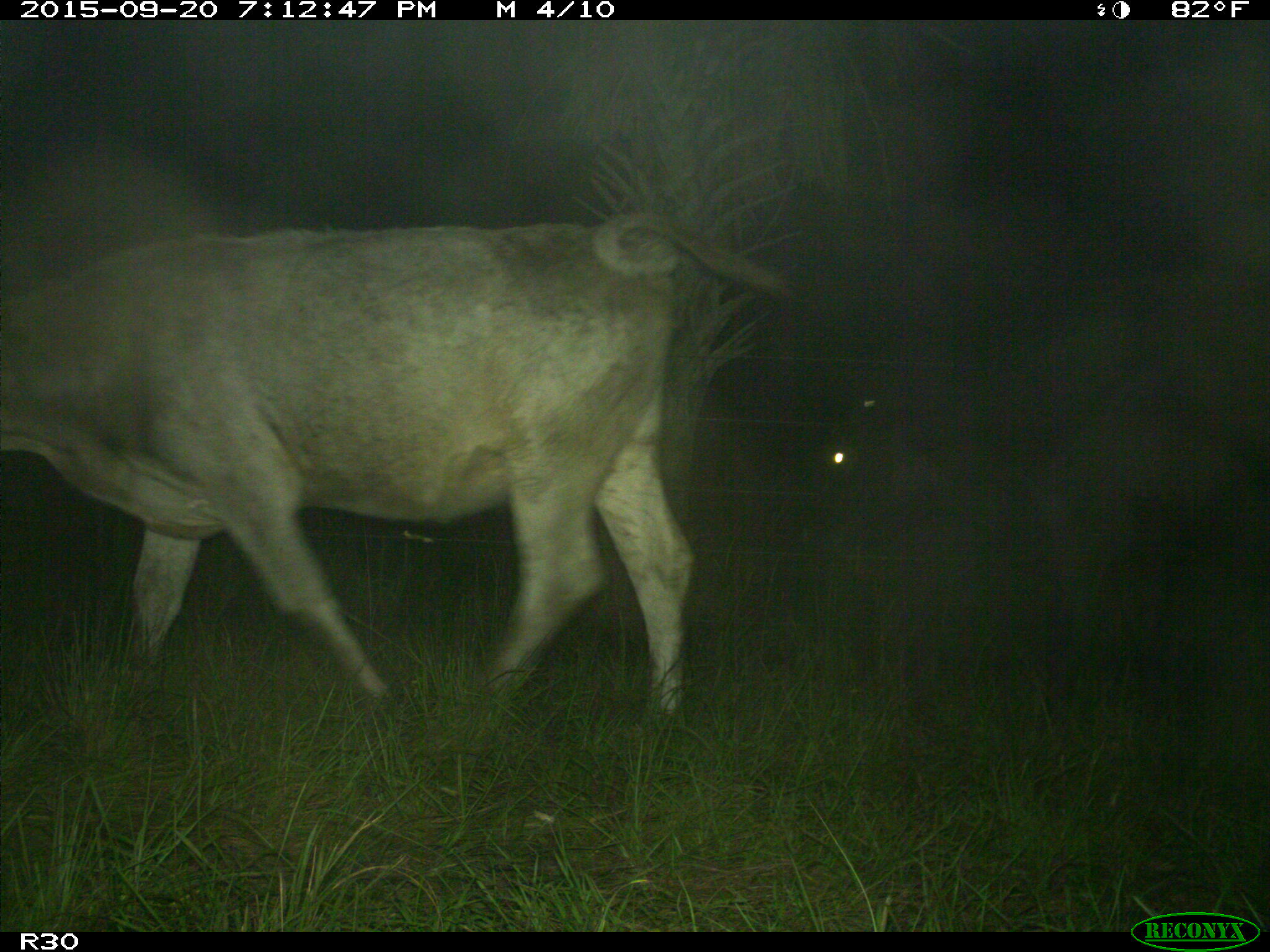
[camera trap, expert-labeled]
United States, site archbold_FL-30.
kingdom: Animalia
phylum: Chordata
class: Mammalia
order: Artiodactyla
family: Bovidae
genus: Bos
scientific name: Bos taurus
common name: domestic cow